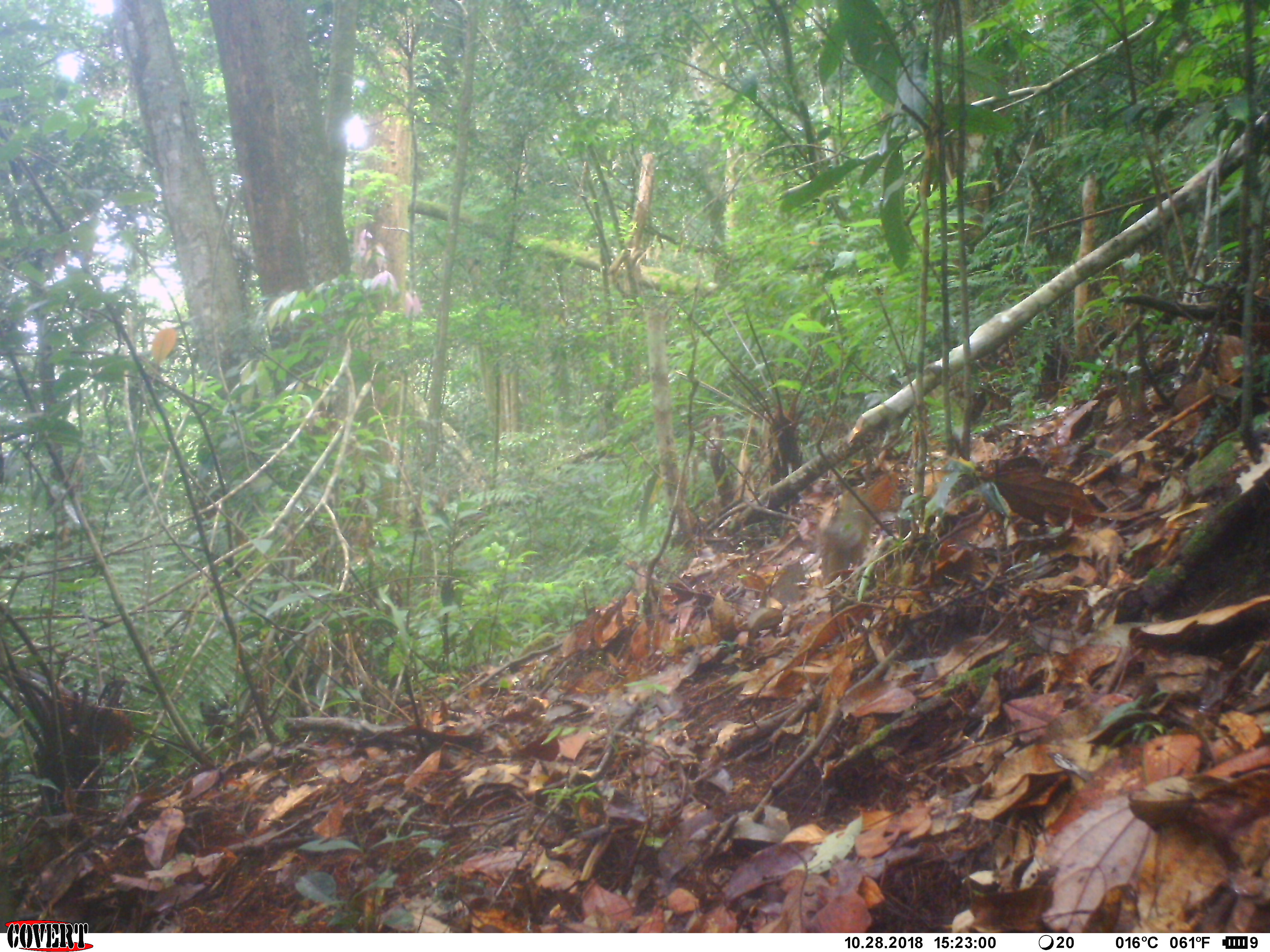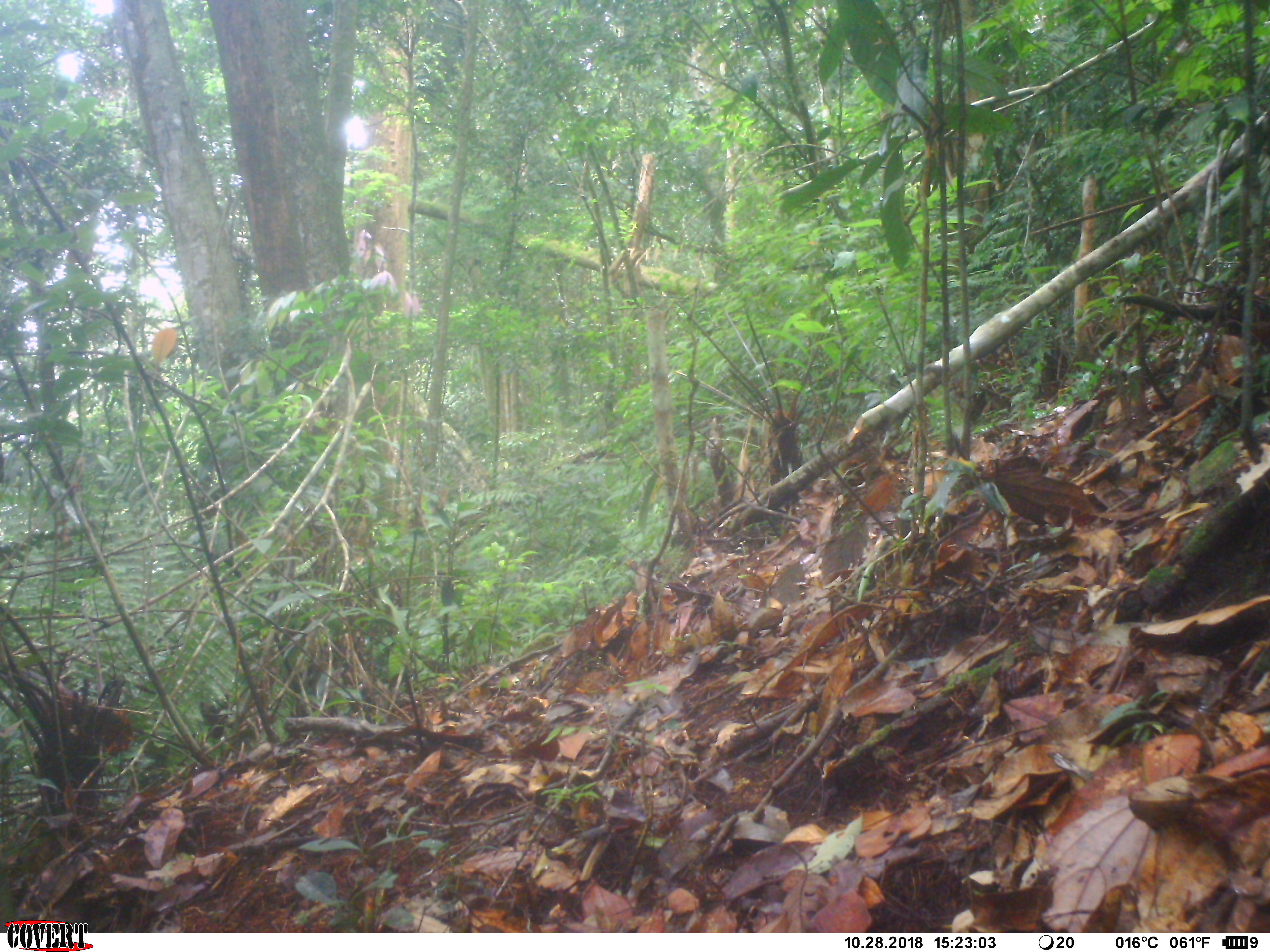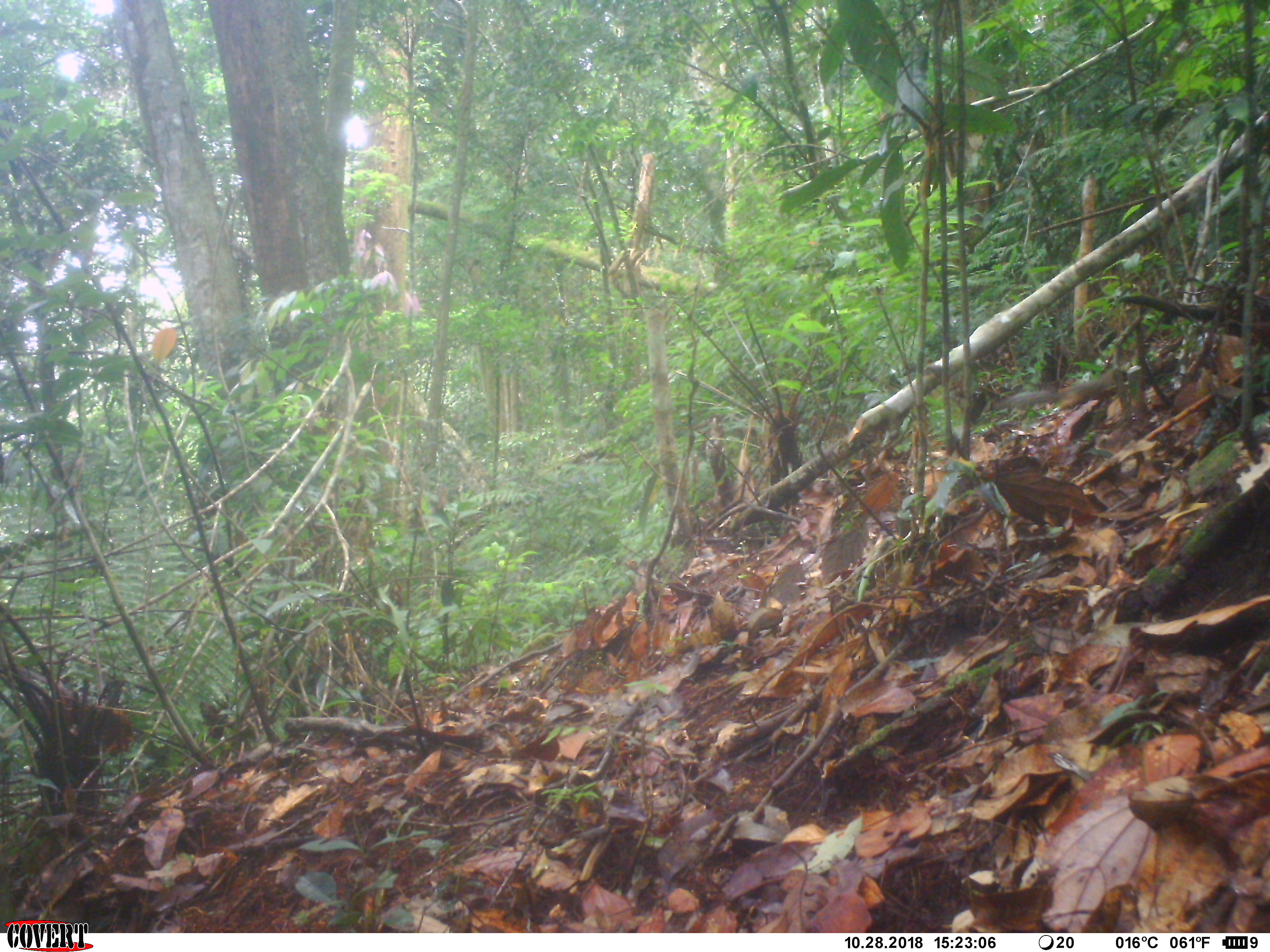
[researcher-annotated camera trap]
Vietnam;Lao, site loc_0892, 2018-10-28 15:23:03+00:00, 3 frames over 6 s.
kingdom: Animalia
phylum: Chordata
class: Mammalia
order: Rodentia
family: Sciuridae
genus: Dremomys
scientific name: Dremomys rufigenis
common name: red-cheeked squirrel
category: red cheeked squirrel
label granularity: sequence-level